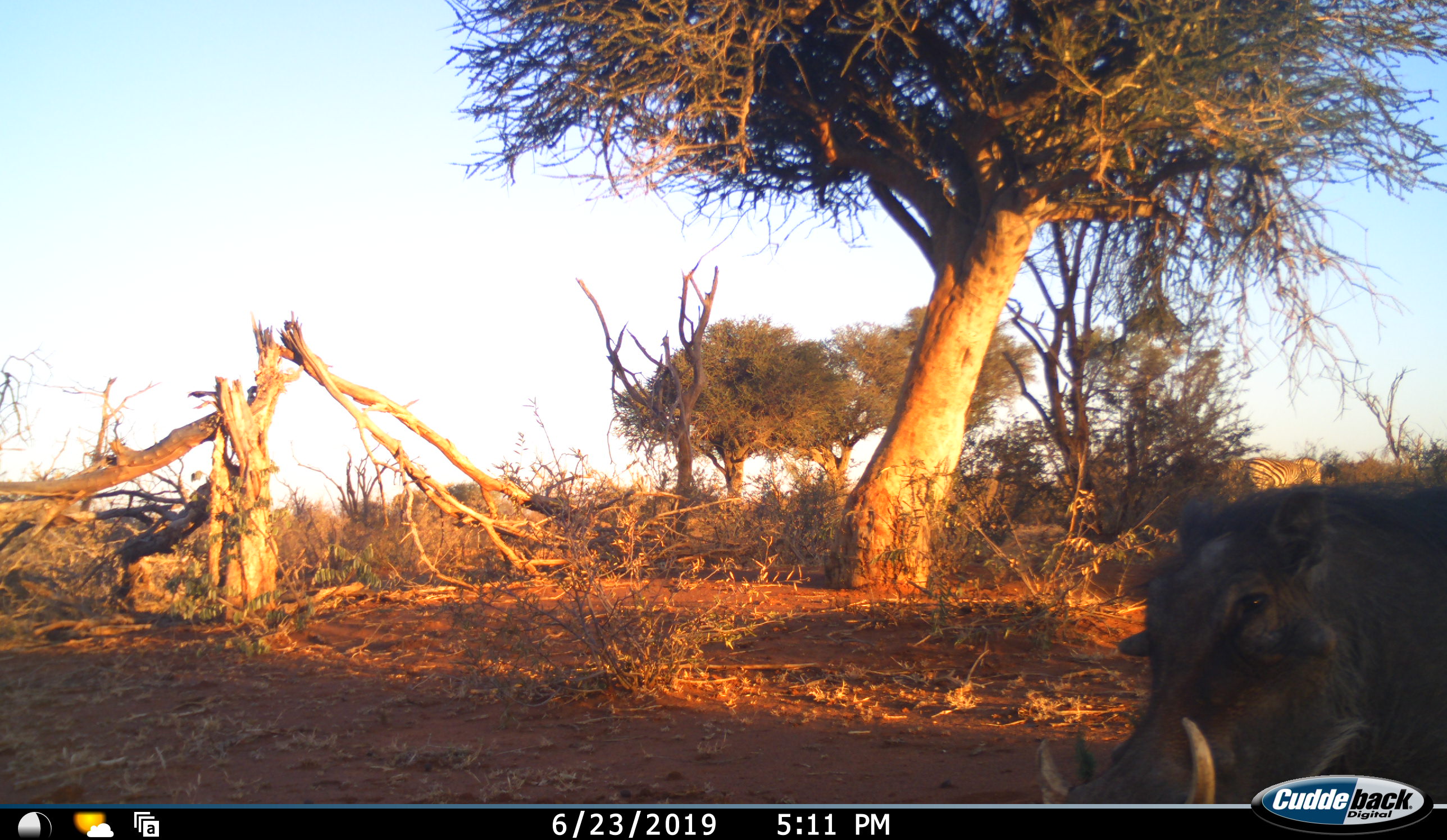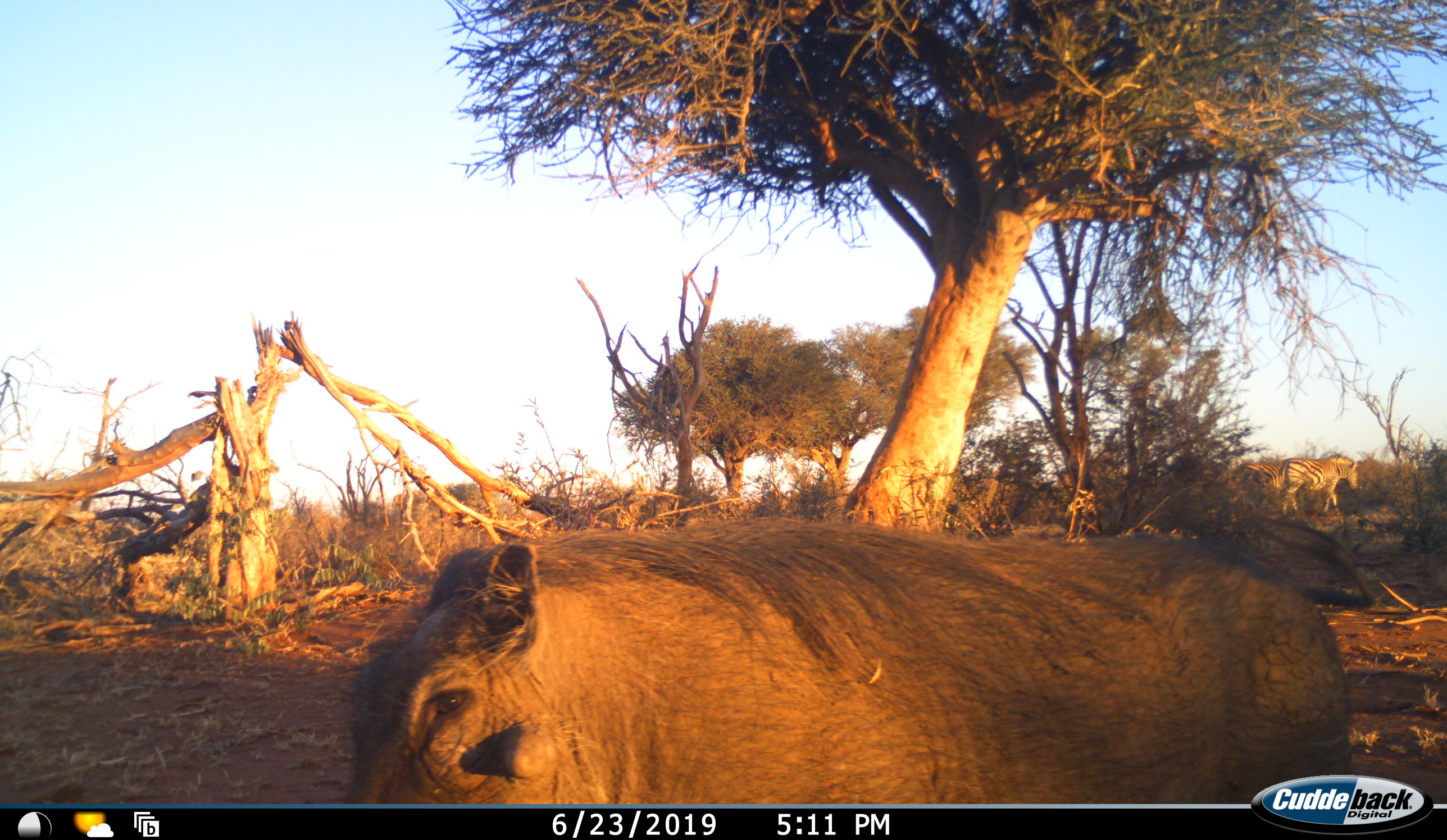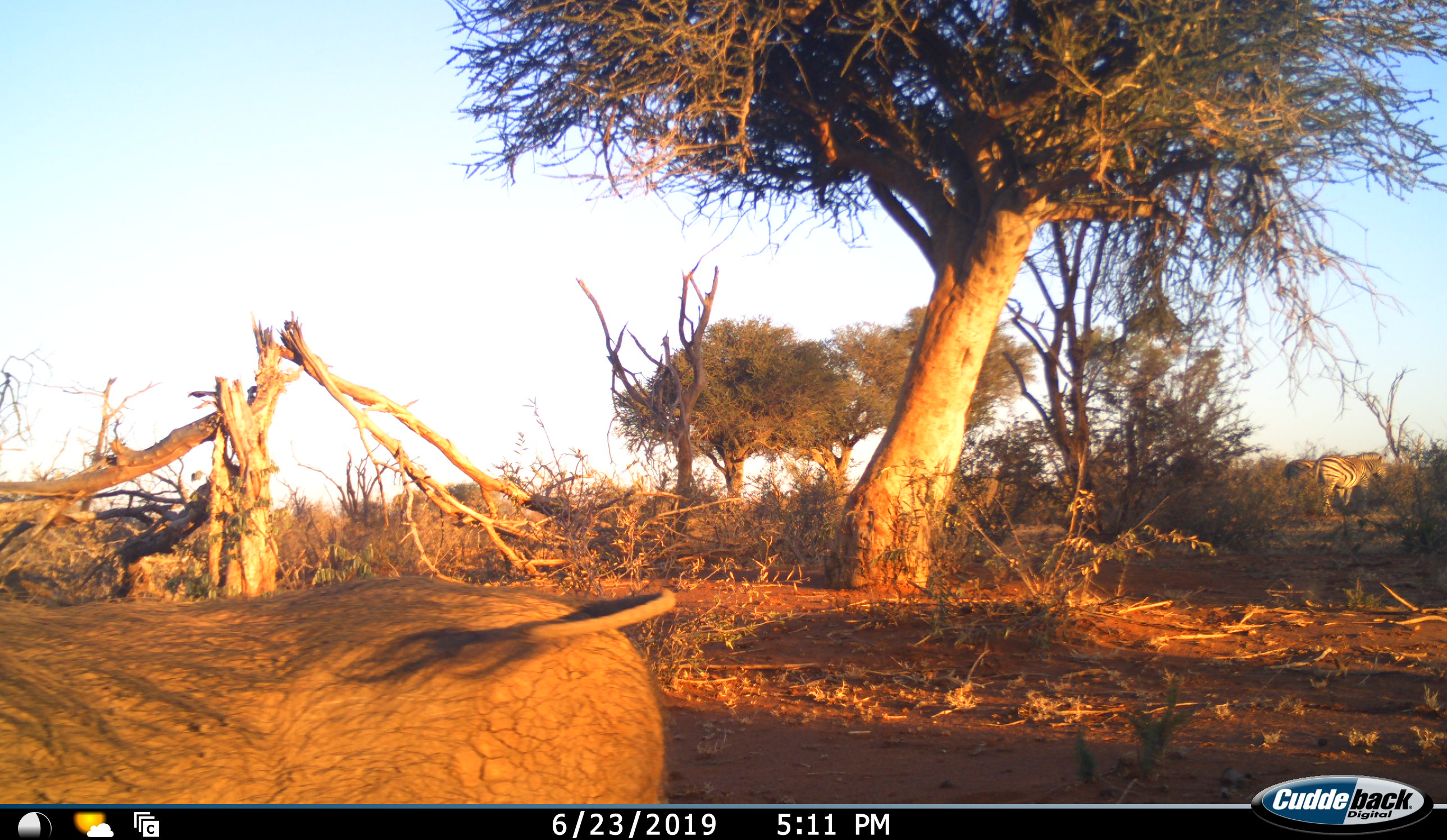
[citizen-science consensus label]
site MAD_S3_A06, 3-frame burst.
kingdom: Animalia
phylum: Chordata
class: Mammalia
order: Artiodactyla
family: Suidae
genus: Phacochoerus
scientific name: Phacochoerus africanus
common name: warthog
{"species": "warthog (Phacochoerus africanus)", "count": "1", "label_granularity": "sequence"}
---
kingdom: Animalia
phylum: Chordata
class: Mammalia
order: Perissodactyla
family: Equidae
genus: Equus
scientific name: Equus quagga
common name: plains zebra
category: zebraplains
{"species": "zebraplains (plains zebra) (Equus quagga)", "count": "2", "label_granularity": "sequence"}